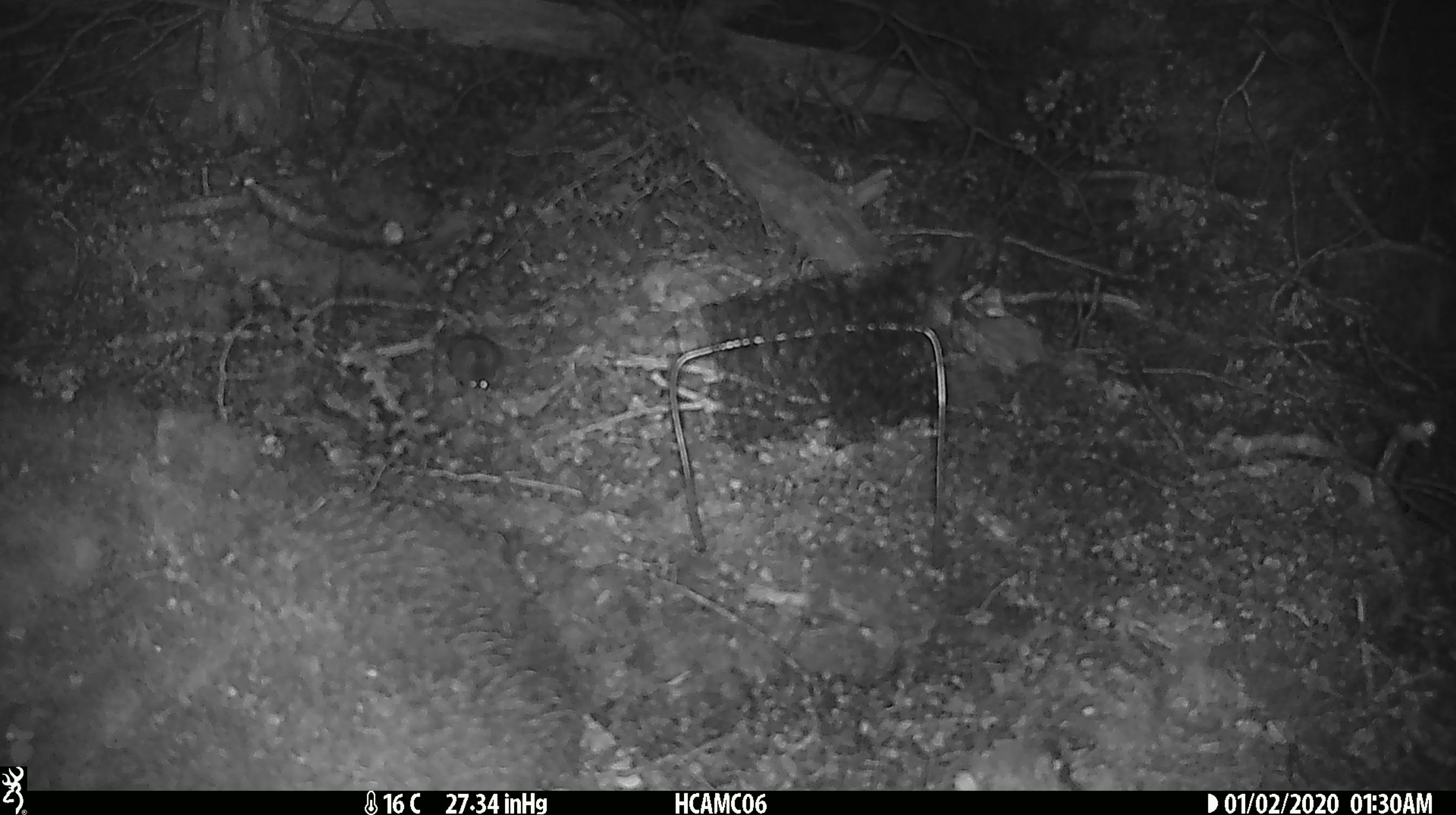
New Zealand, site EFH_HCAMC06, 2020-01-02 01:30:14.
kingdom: Animalia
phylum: Chordata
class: Mammalia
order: Rodentia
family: Muridae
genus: Mus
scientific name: Mus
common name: mouse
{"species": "mouse (Mus)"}